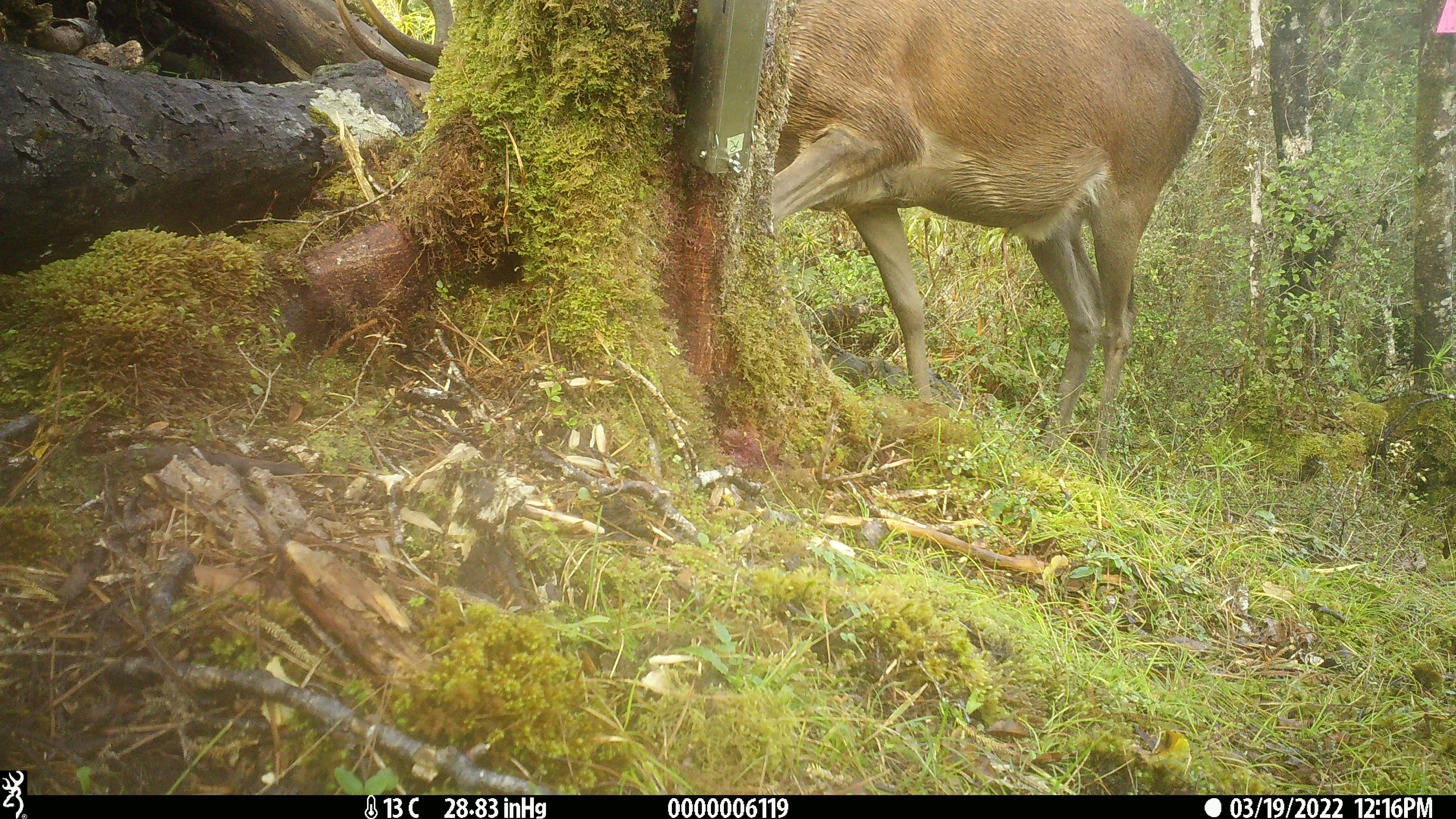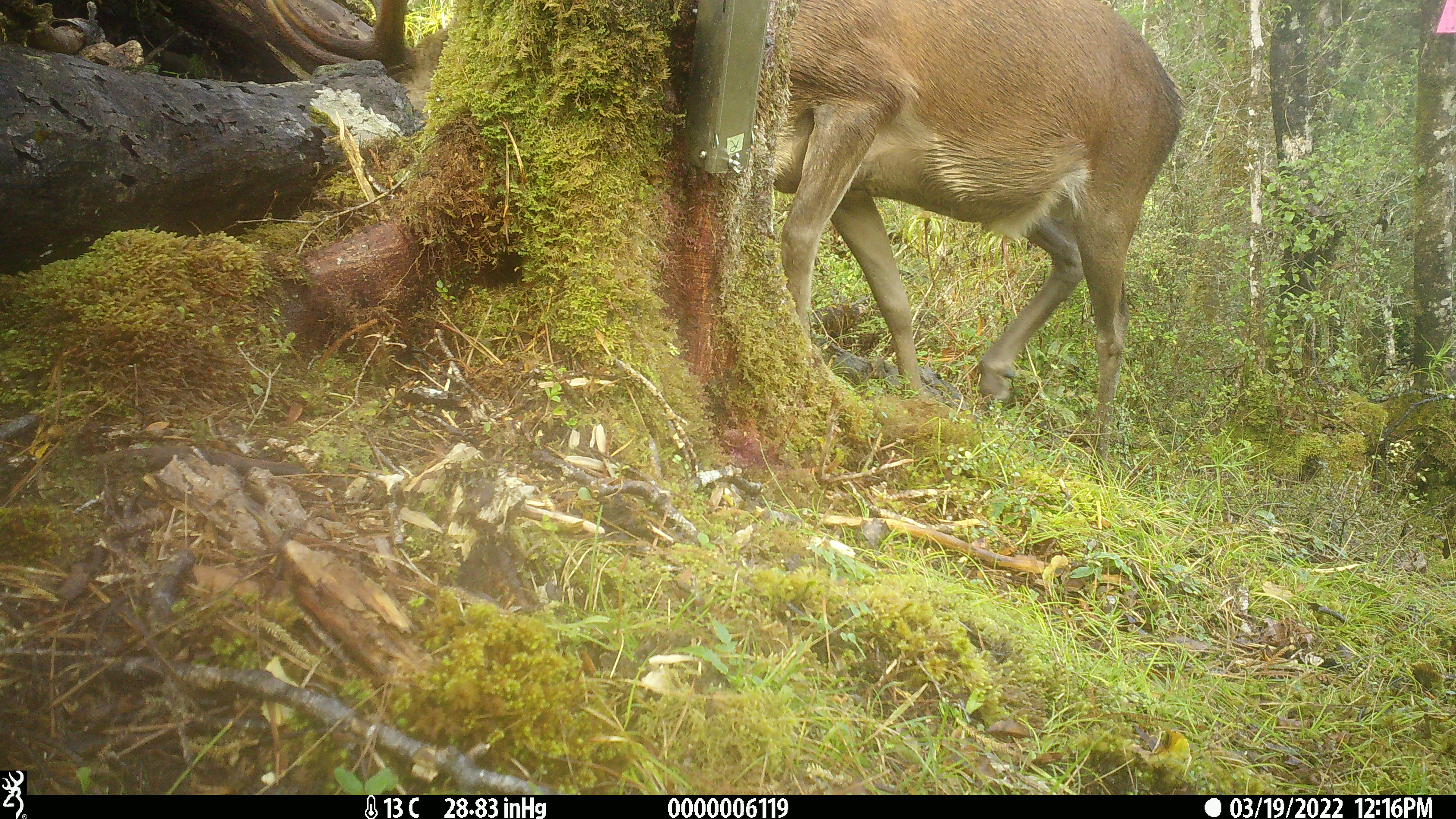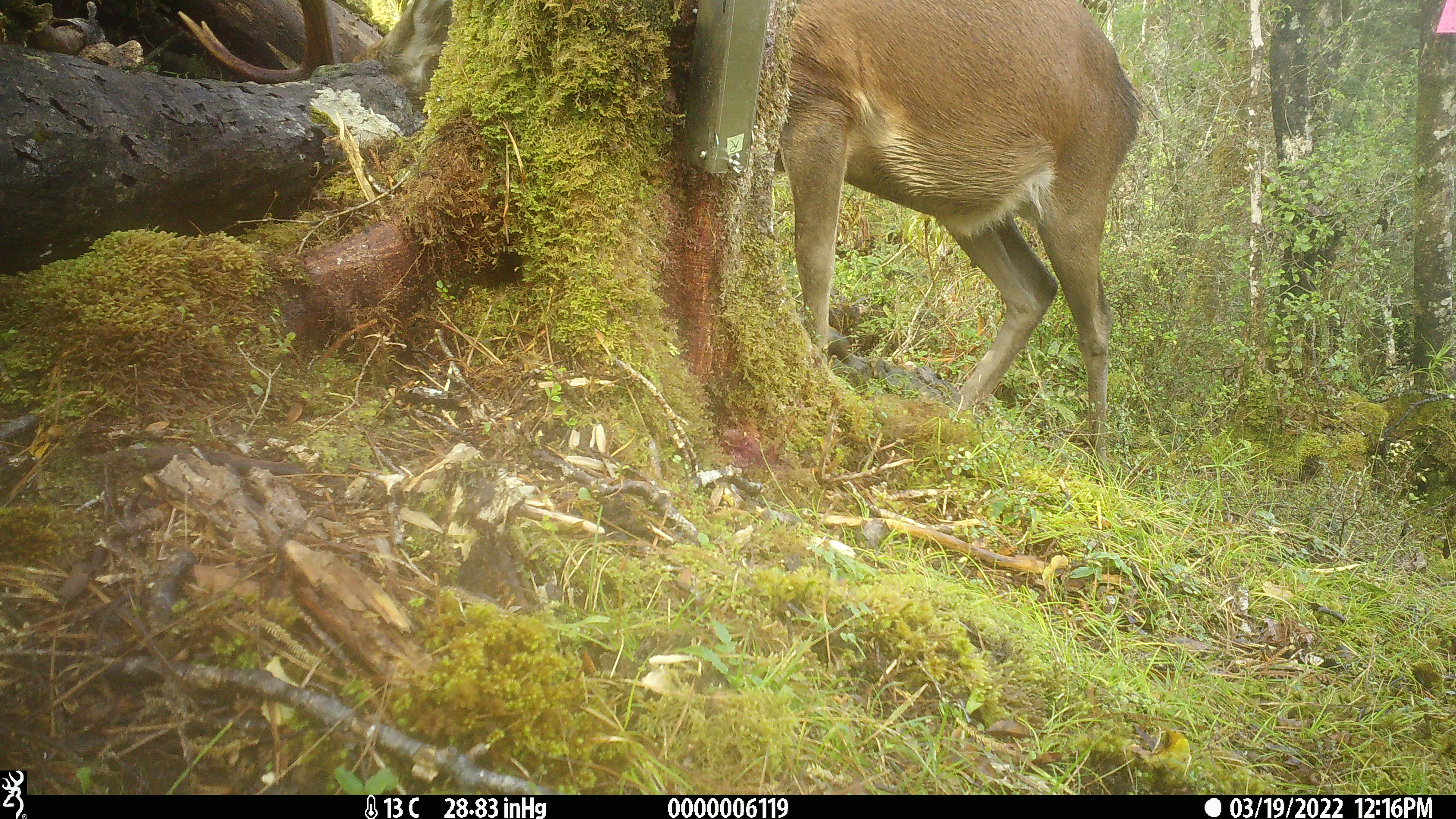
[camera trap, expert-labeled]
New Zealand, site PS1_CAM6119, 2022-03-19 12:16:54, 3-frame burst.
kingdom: Animalia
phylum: Chordata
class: Mammalia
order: Artiodactyla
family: Cervidae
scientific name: Cervidae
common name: deer